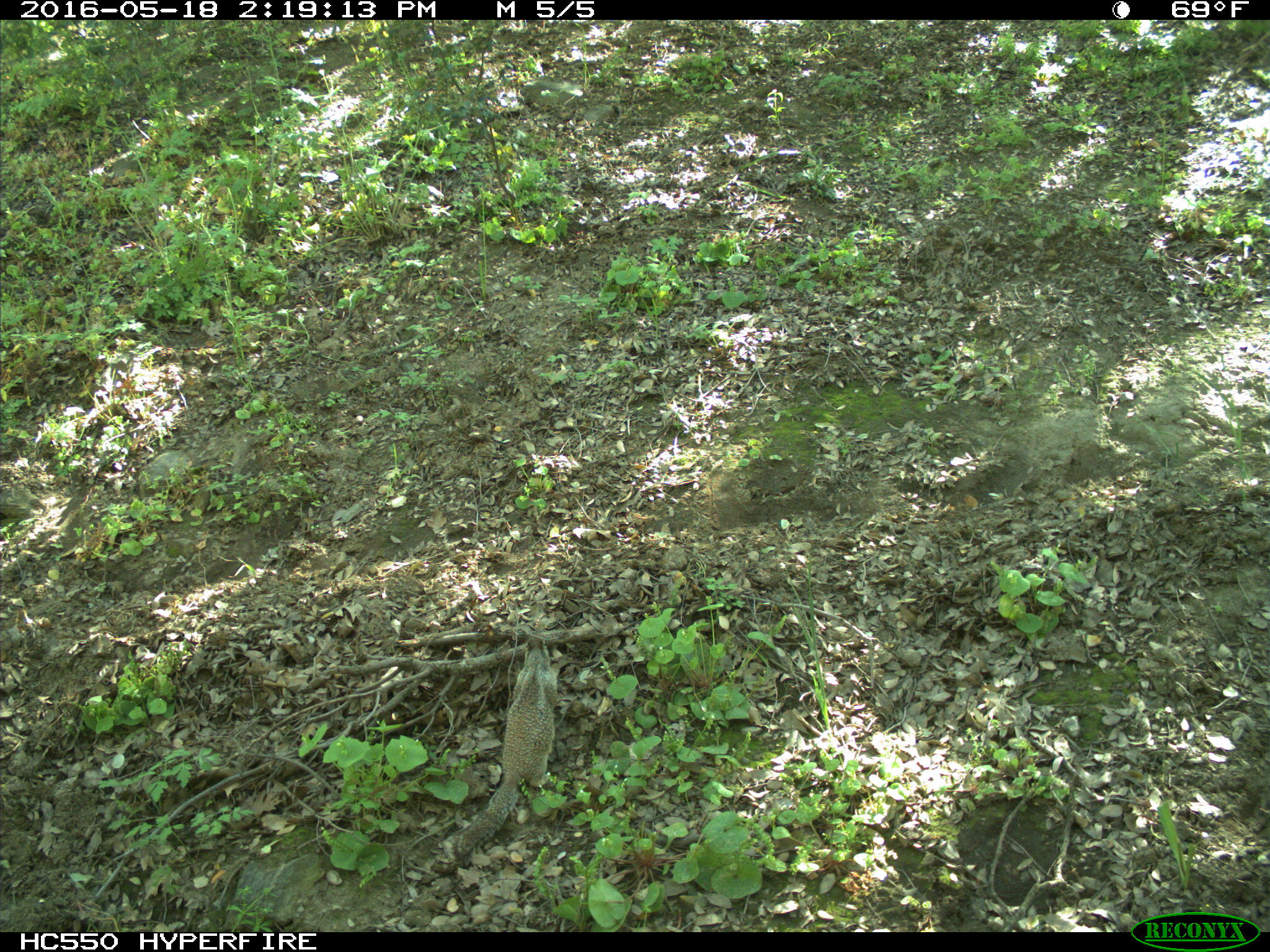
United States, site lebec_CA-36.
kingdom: Animalia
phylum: Chordata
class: Mammalia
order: Rodentia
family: Sciuridae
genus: Otospermophilus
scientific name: Otospermophilus beecheyi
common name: california ground squirrel